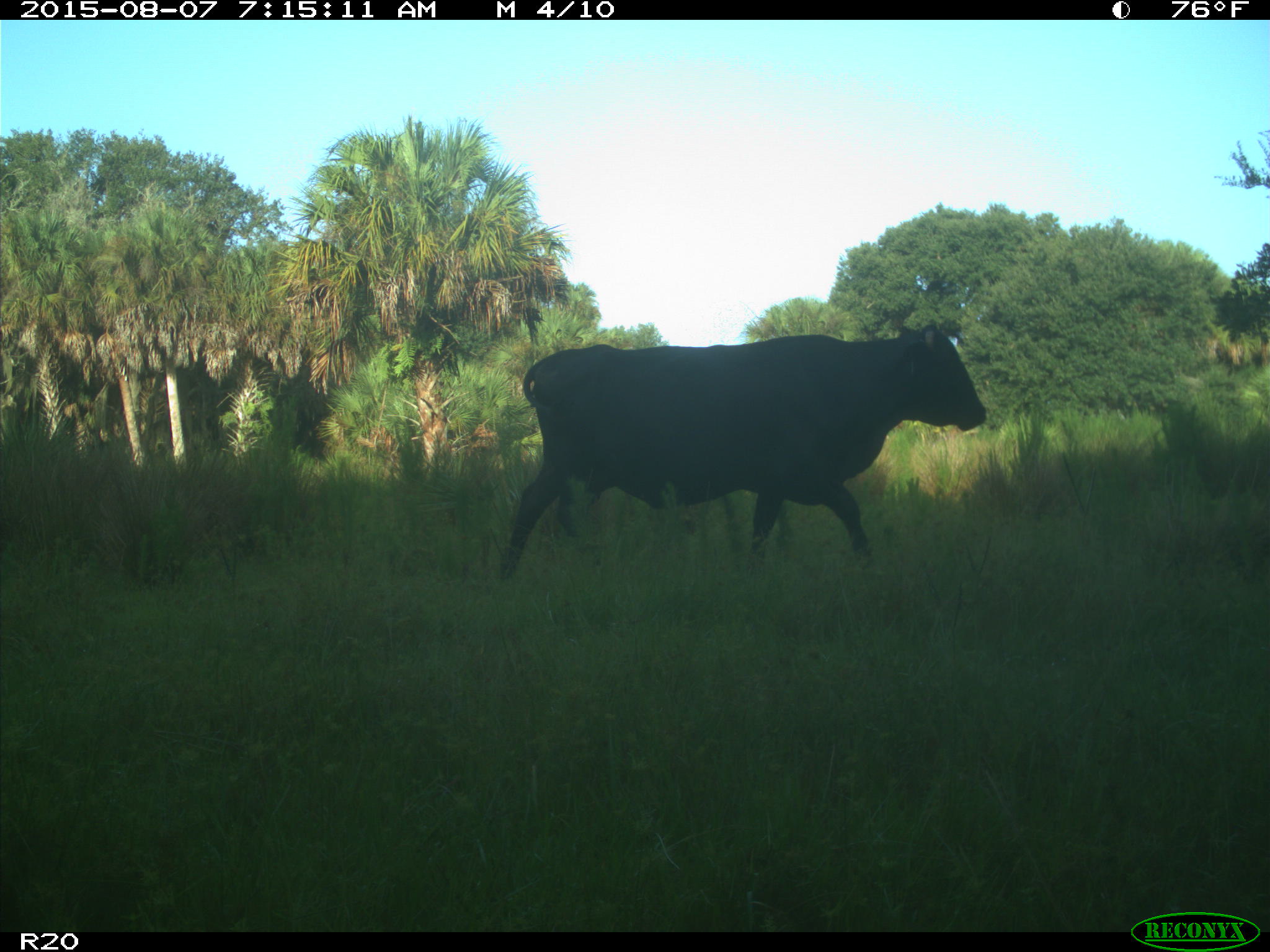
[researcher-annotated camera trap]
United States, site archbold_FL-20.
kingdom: Animalia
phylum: Chordata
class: Mammalia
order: Artiodactyla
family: Bovidae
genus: Bos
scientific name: Bos taurus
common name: domestic cow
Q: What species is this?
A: Bos taurus (domestic cow).